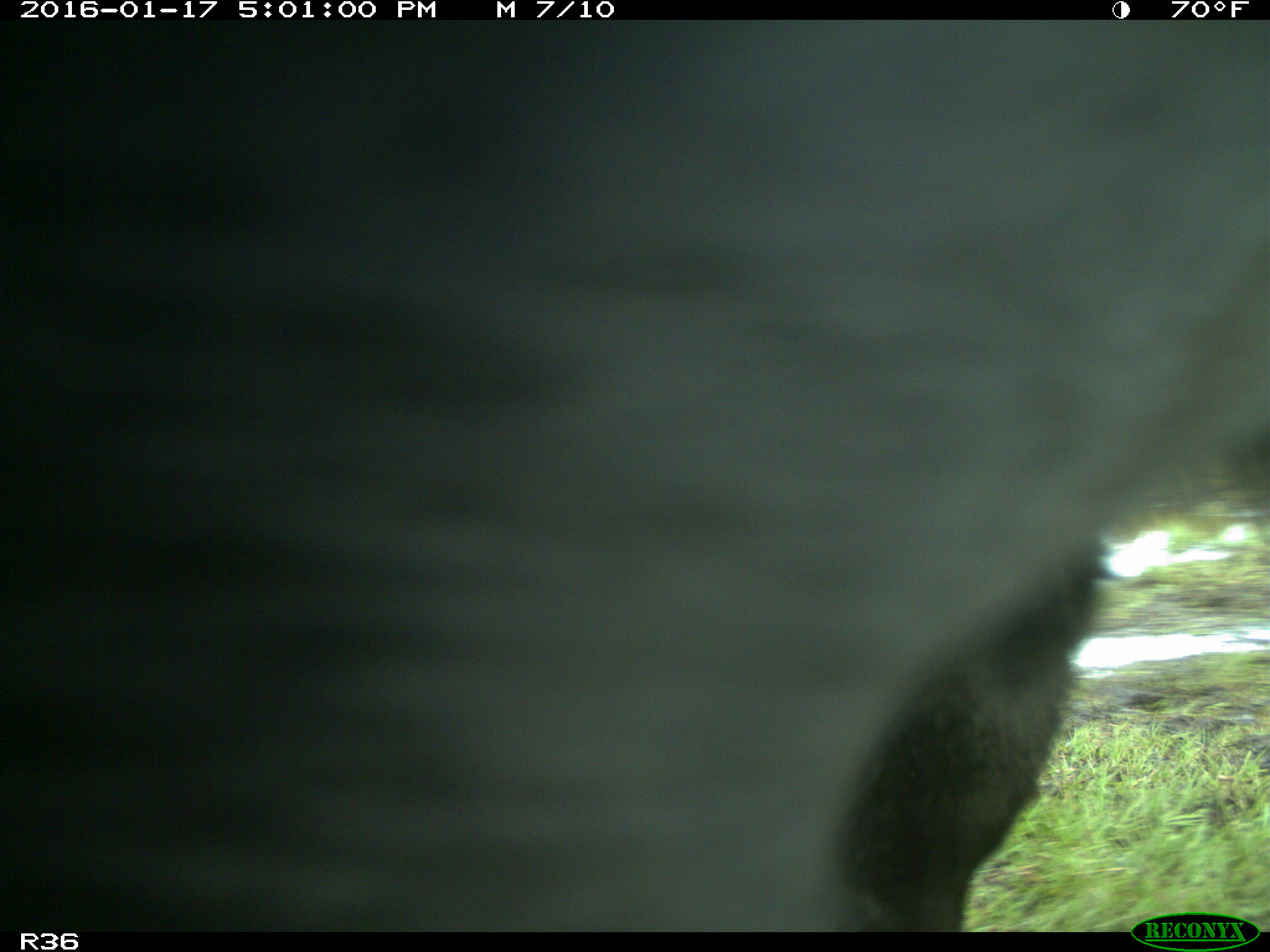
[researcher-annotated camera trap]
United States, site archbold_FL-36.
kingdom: Animalia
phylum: Chordata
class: Mammalia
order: Artiodactyla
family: Bovidae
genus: Bos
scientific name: Bos taurus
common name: domestic cow